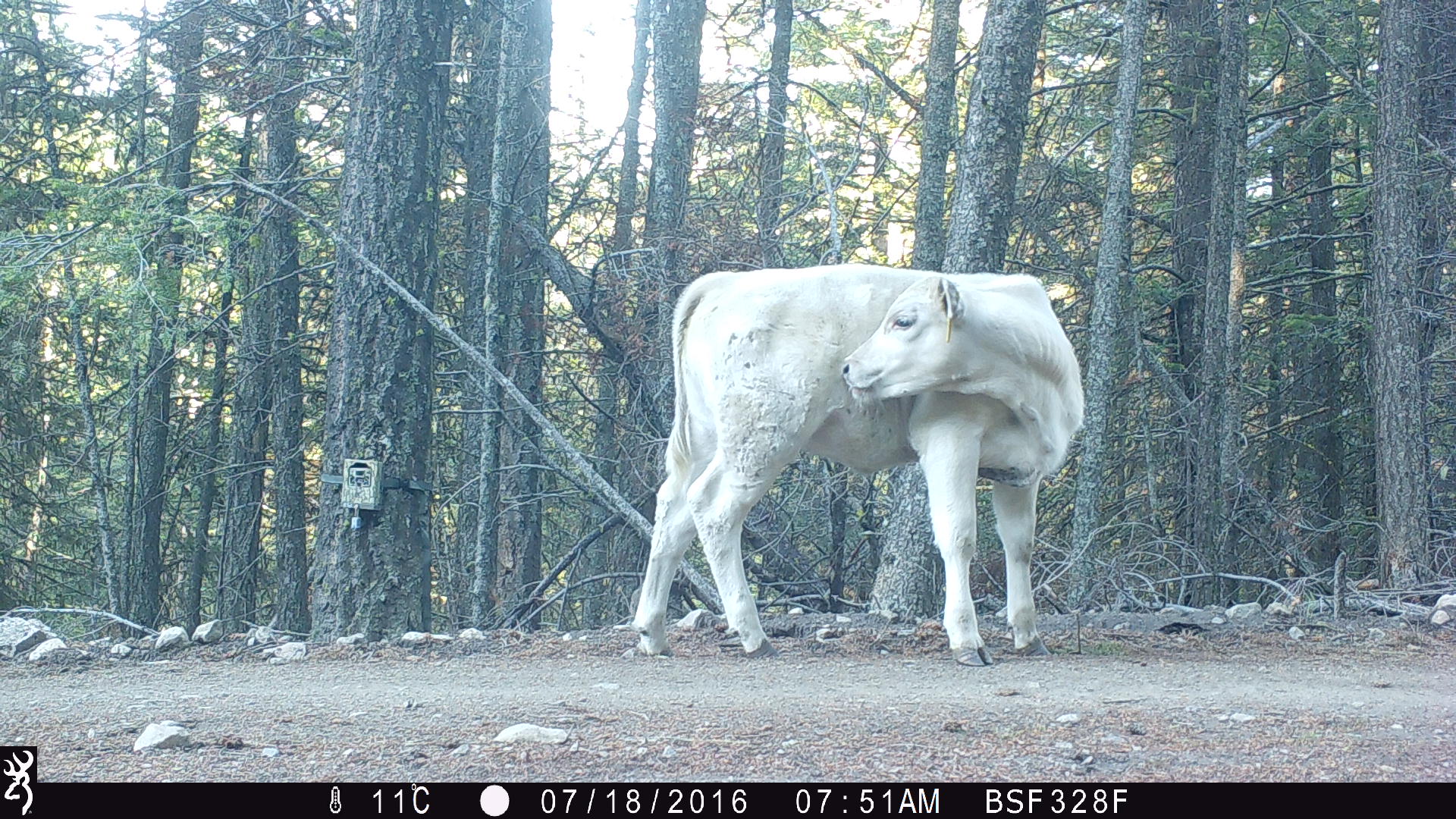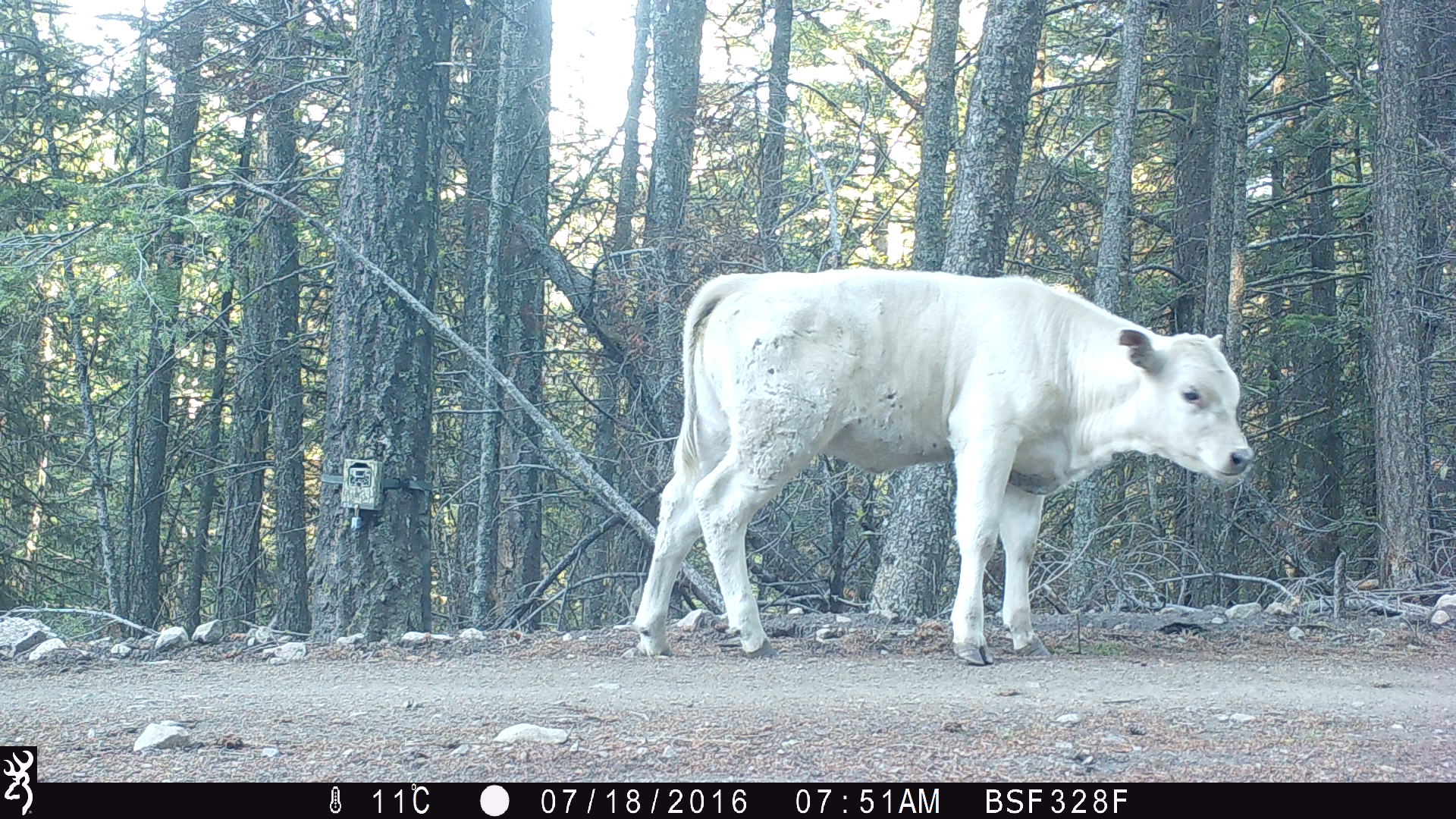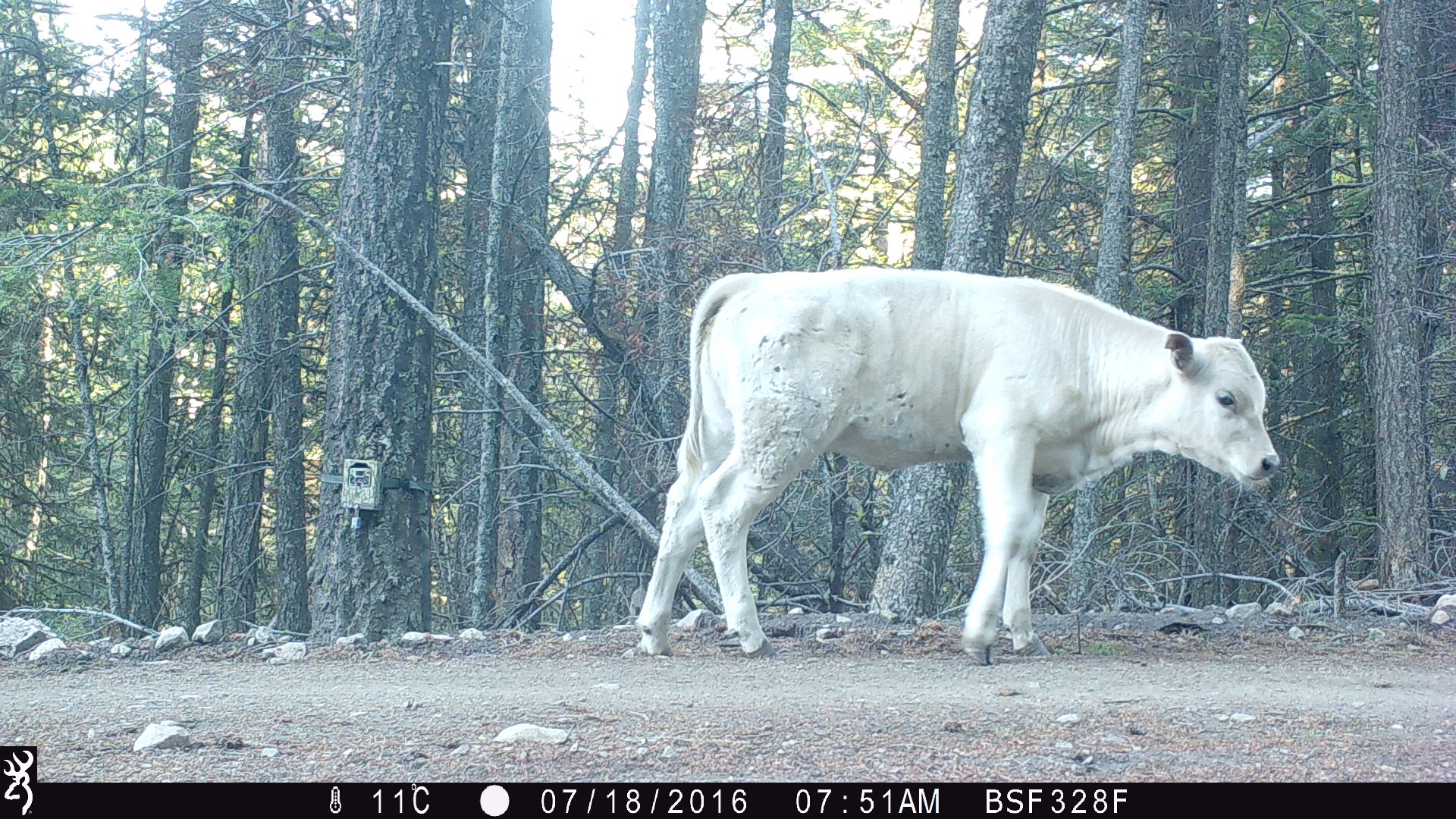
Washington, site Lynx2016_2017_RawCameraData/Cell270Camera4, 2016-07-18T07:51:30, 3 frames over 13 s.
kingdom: Animalia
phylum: Chordata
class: Mammalia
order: Artiodactyla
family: Bovidae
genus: Bos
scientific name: Bos taurus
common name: domestic cattle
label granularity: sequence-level